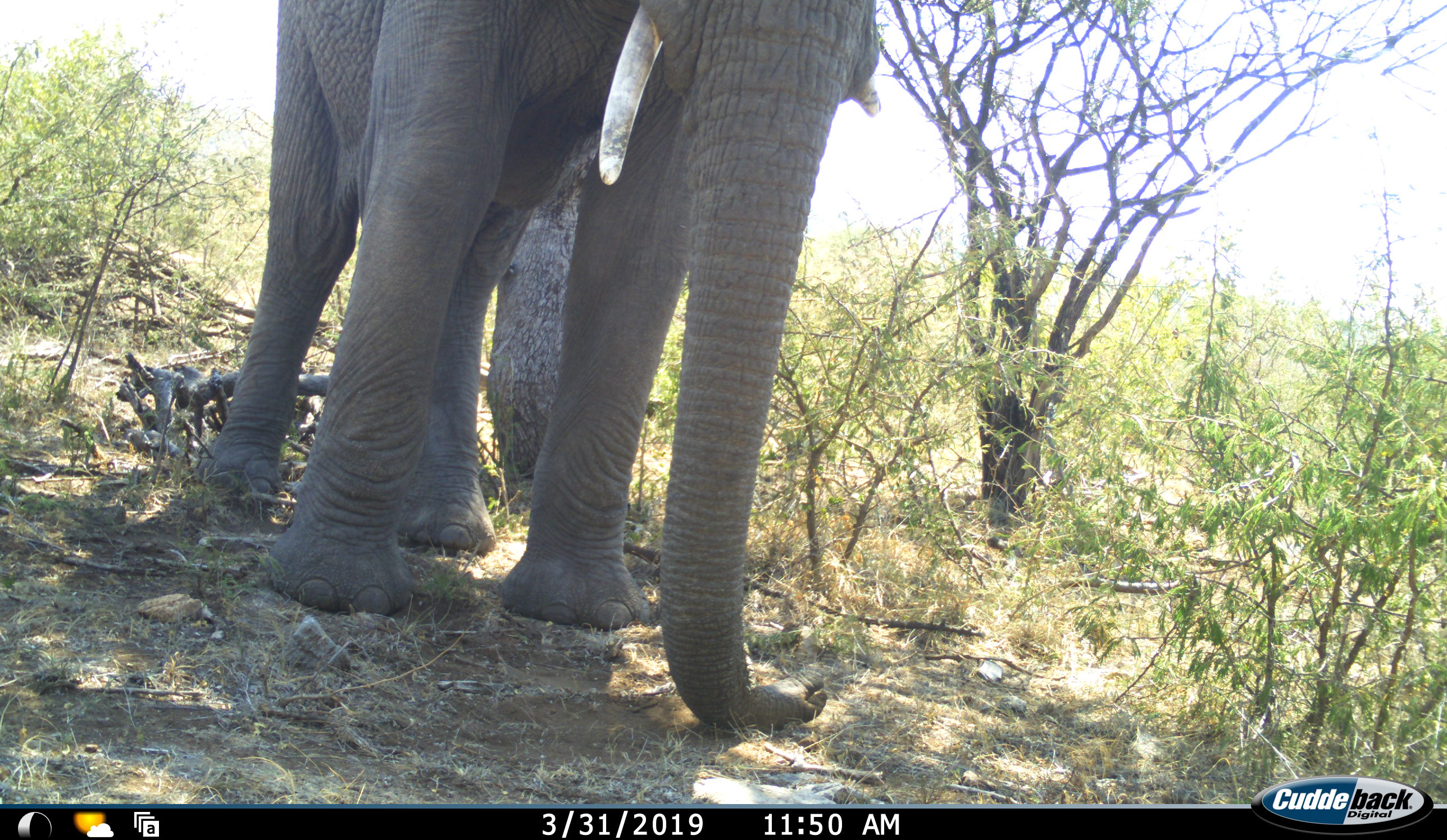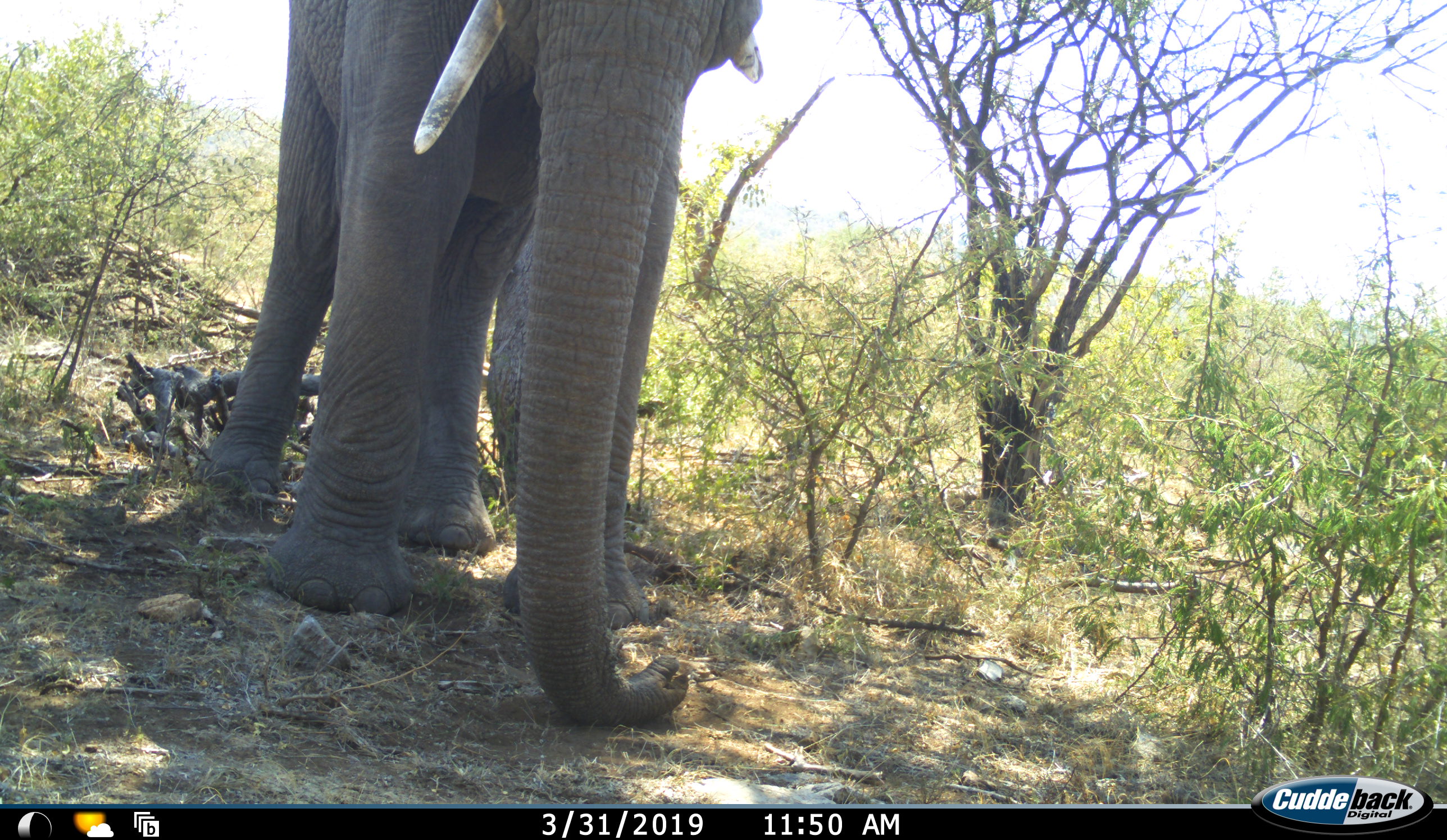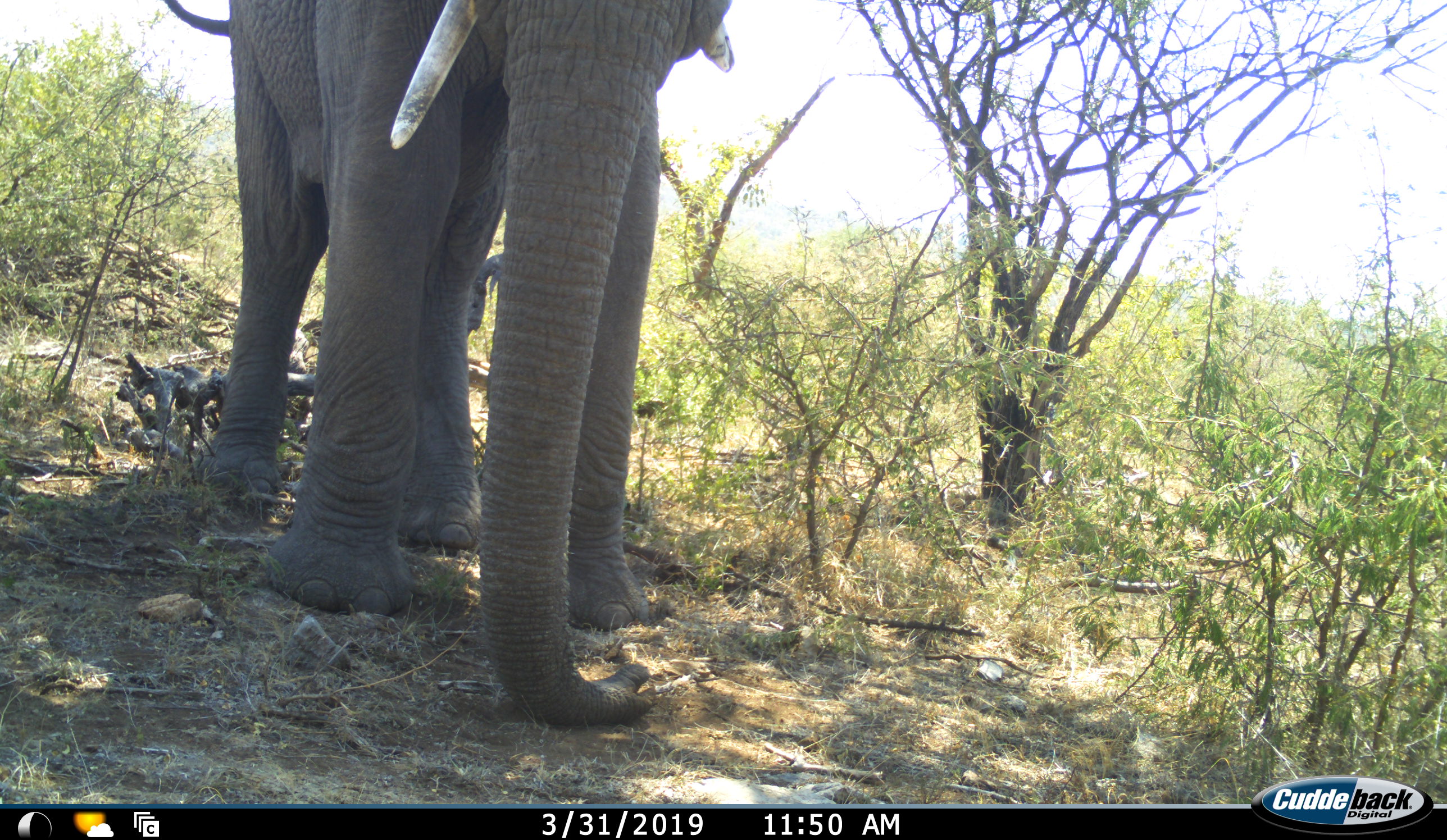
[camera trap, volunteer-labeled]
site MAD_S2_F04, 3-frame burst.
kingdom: Animalia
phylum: Chordata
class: Mammalia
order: Proboscidea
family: Elephantidae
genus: Loxodonta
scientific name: Loxodonta africana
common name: african bush elephant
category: elephant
Elephant (african bush elephant) (Loxodonta africana), count 1. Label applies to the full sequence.